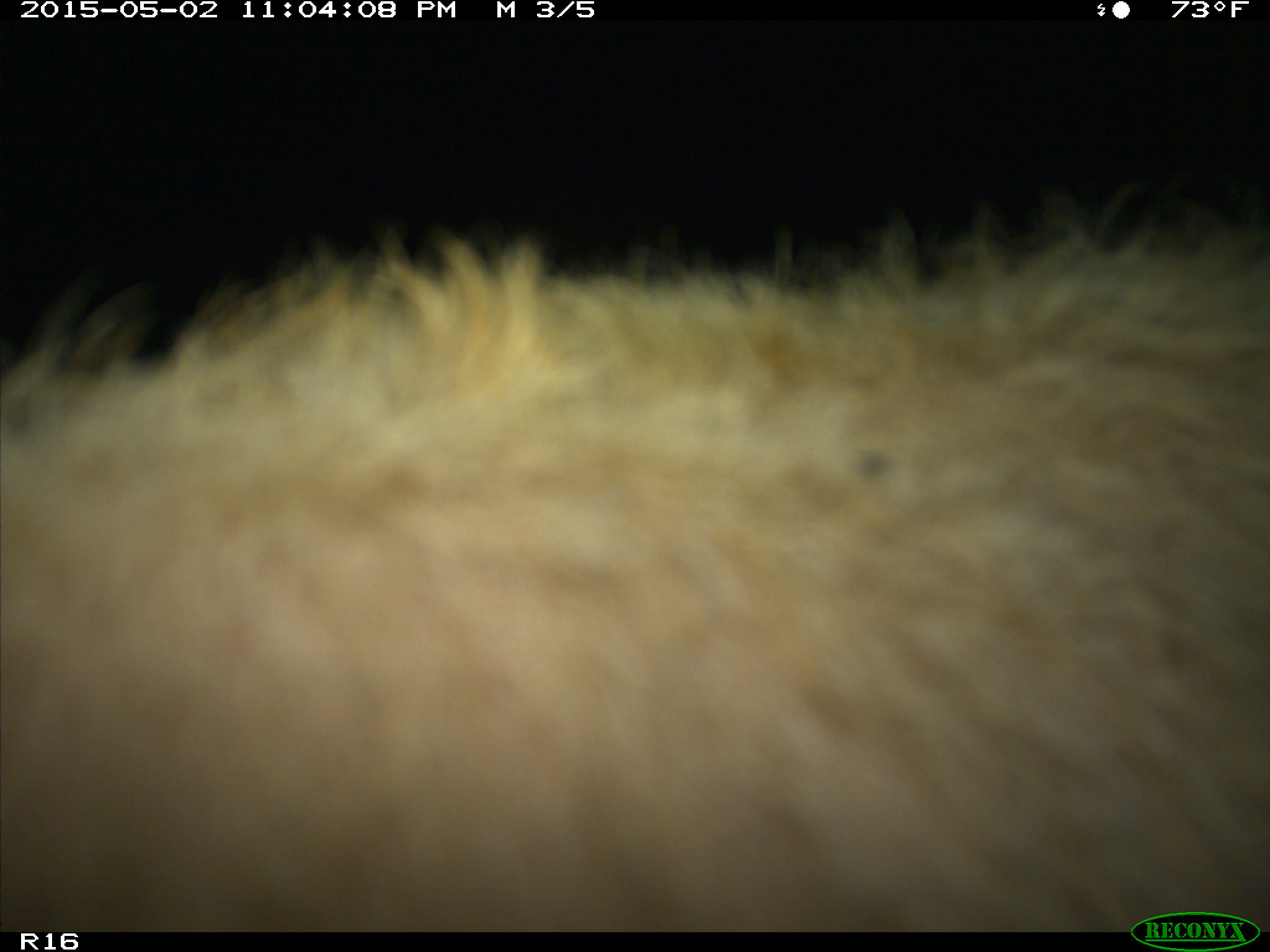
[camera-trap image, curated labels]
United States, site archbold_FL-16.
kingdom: Animalia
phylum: Chordata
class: Mammalia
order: Artiodactyla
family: Bovidae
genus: Bos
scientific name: Bos taurus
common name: domestic cow